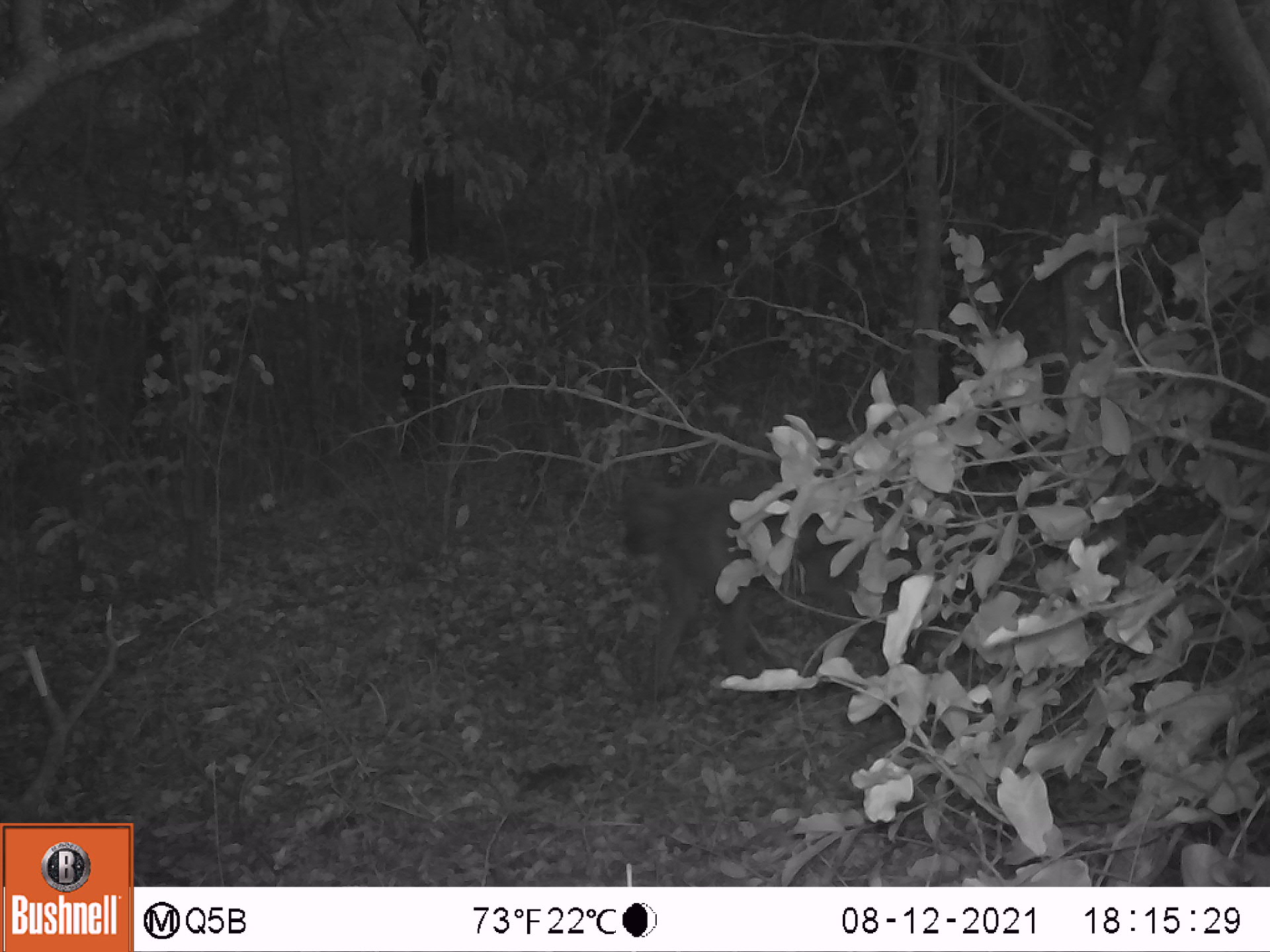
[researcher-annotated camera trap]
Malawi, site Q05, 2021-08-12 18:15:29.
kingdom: Animalia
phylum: Chordata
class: Mammalia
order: Primates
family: Cercopithecidae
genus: Papio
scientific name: Papio cynocephalus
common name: yellow baboon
Yellow baboon (Papio cynocephalus), count 1.